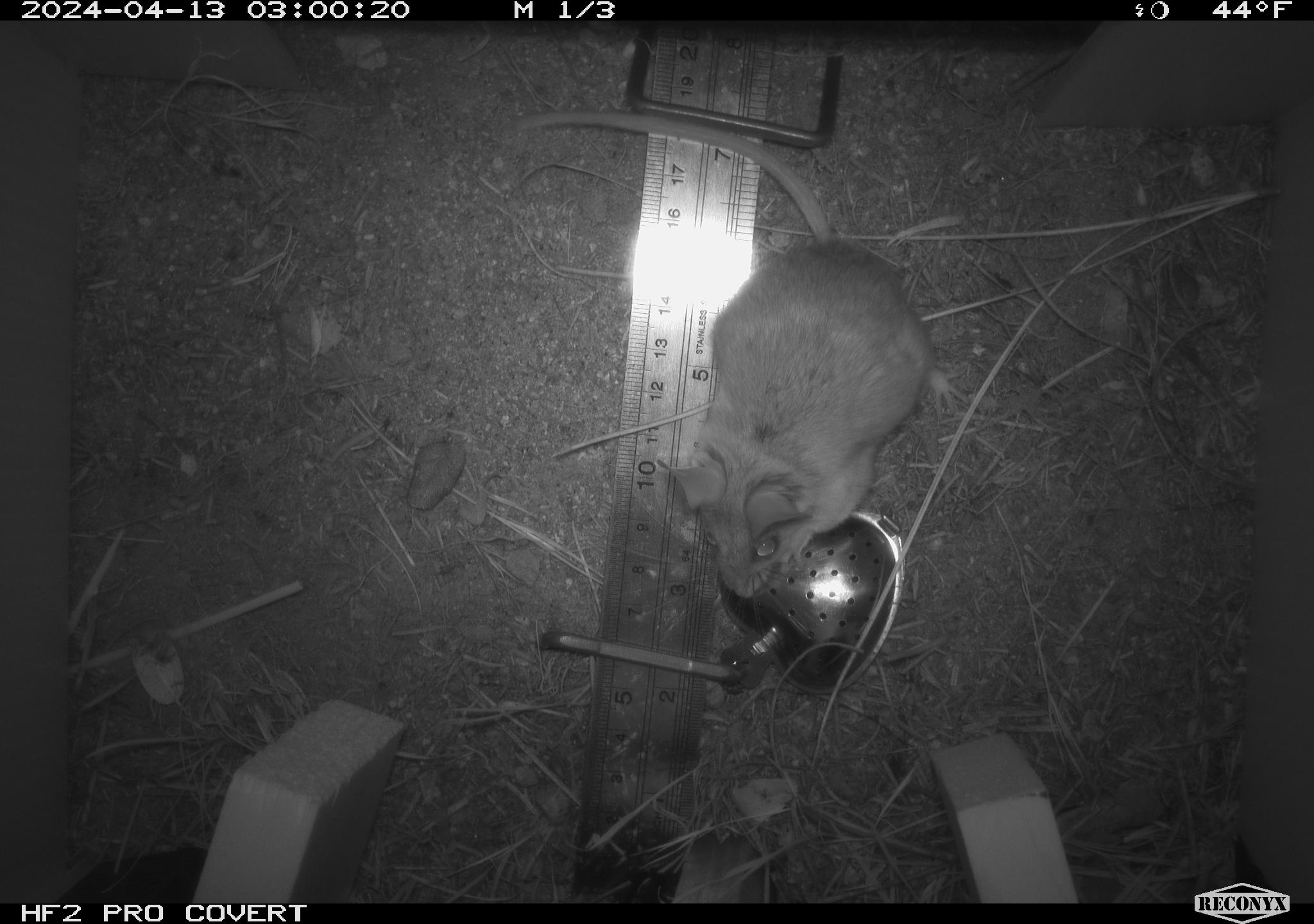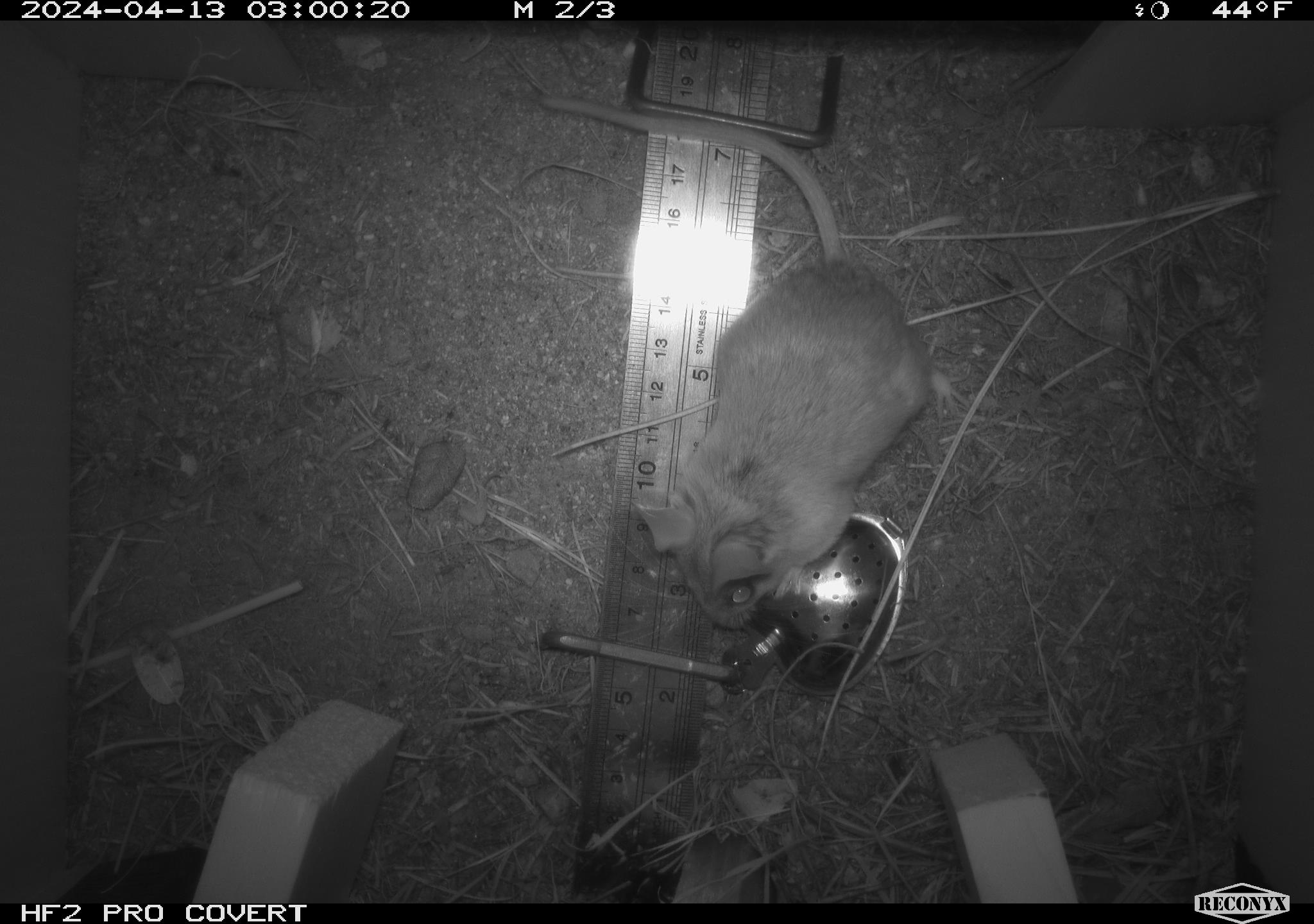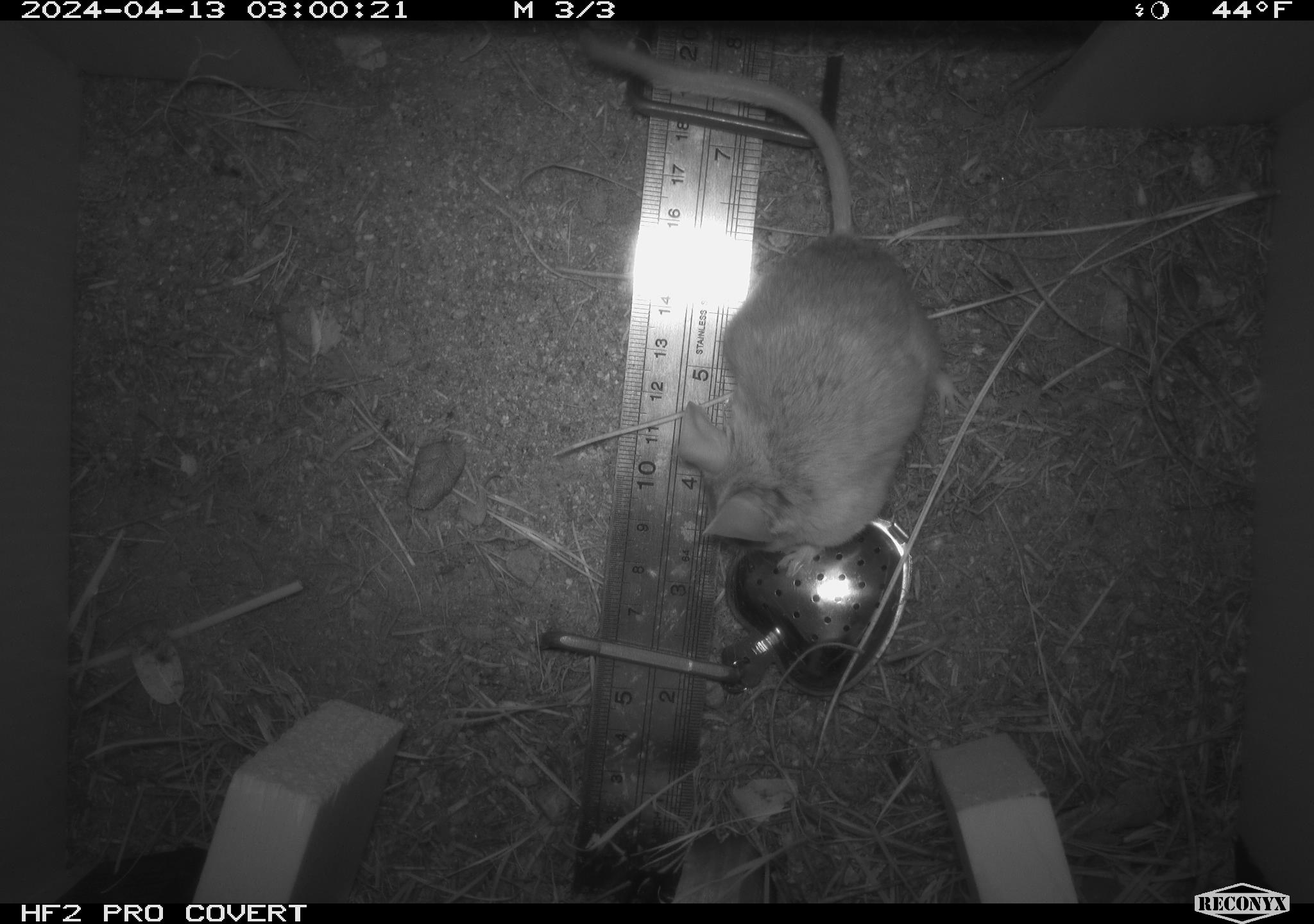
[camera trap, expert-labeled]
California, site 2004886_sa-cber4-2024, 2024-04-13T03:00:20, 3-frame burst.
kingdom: Animalia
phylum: Chordata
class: Mammalia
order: Rodentia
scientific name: Rodentia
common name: mouse species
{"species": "mouse species (Rodentia)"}